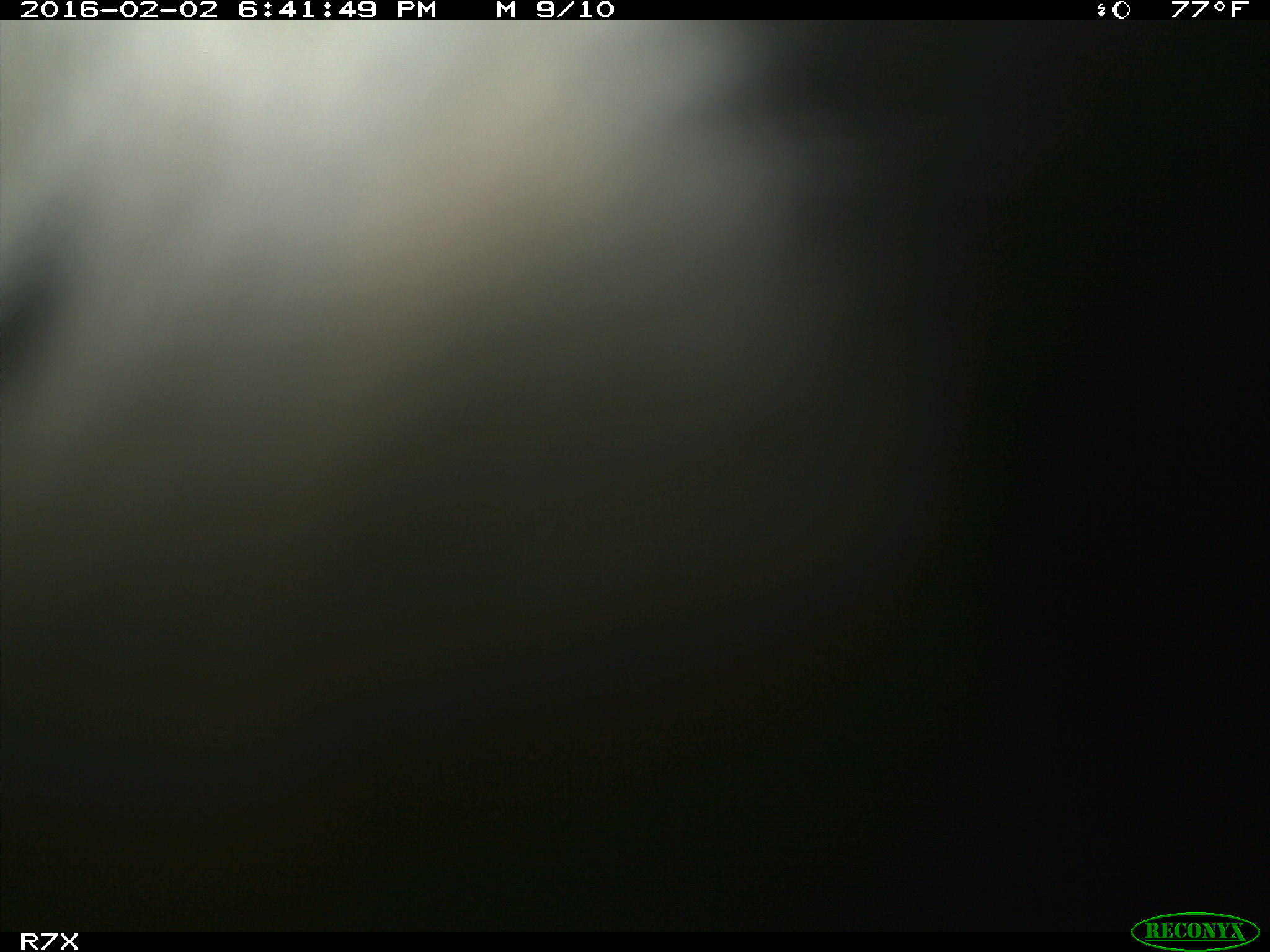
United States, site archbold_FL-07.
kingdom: Animalia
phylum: Chordata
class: Mammalia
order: Artiodactyla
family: Bovidae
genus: Bos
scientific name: Bos taurus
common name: domestic cow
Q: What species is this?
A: Bos taurus (domestic cow).